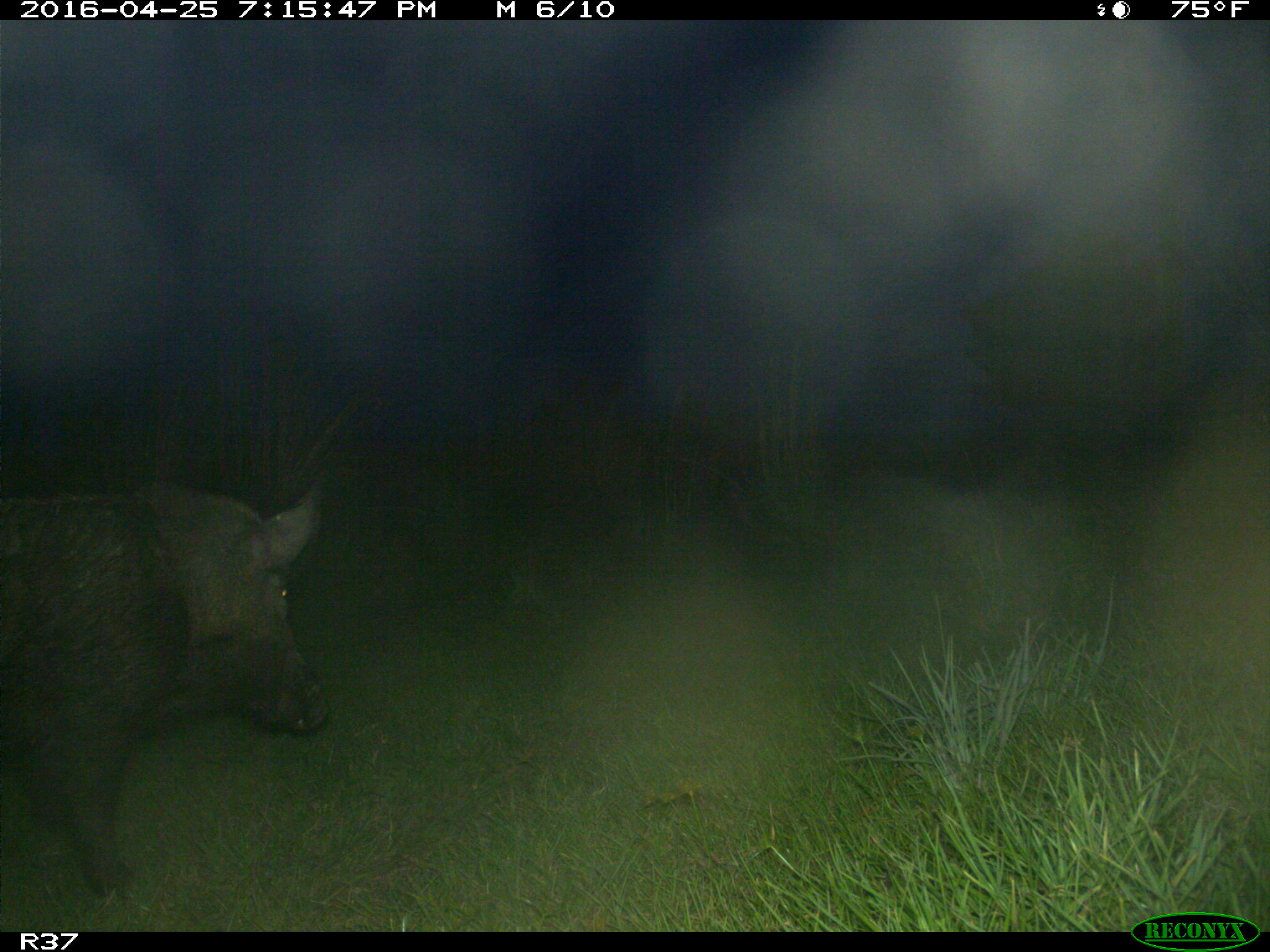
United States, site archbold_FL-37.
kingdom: Animalia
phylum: Chordata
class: Mammalia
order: Artiodactyla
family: Suidae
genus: Sus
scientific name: Sus scrofa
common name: wild boar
Sus scrofa (wild boar).